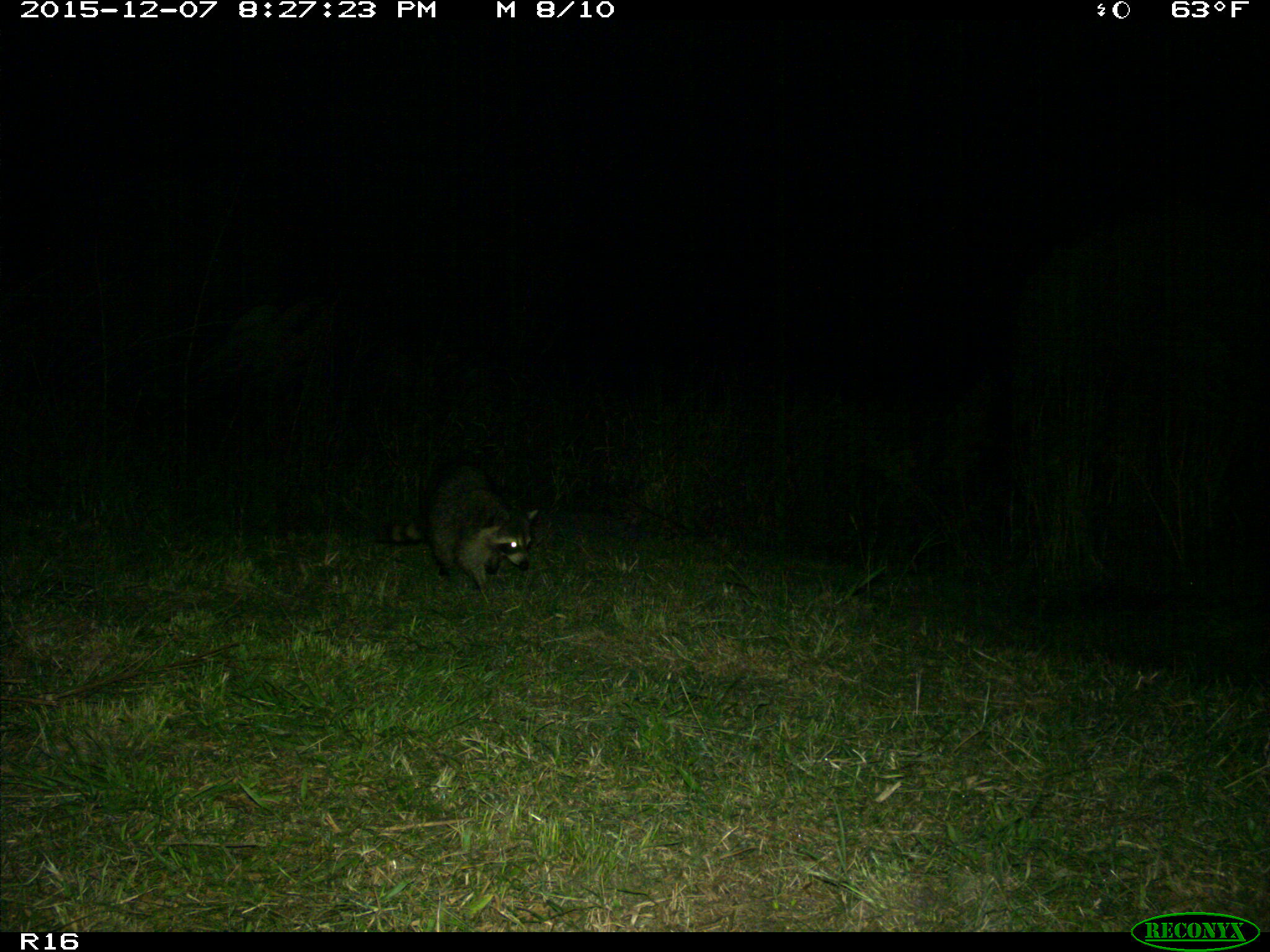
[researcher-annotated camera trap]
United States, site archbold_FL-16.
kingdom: Animalia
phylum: Chordata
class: Mammalia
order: Carnivora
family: Procyonidae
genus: Procyon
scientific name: Procyon lotor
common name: common raccoon